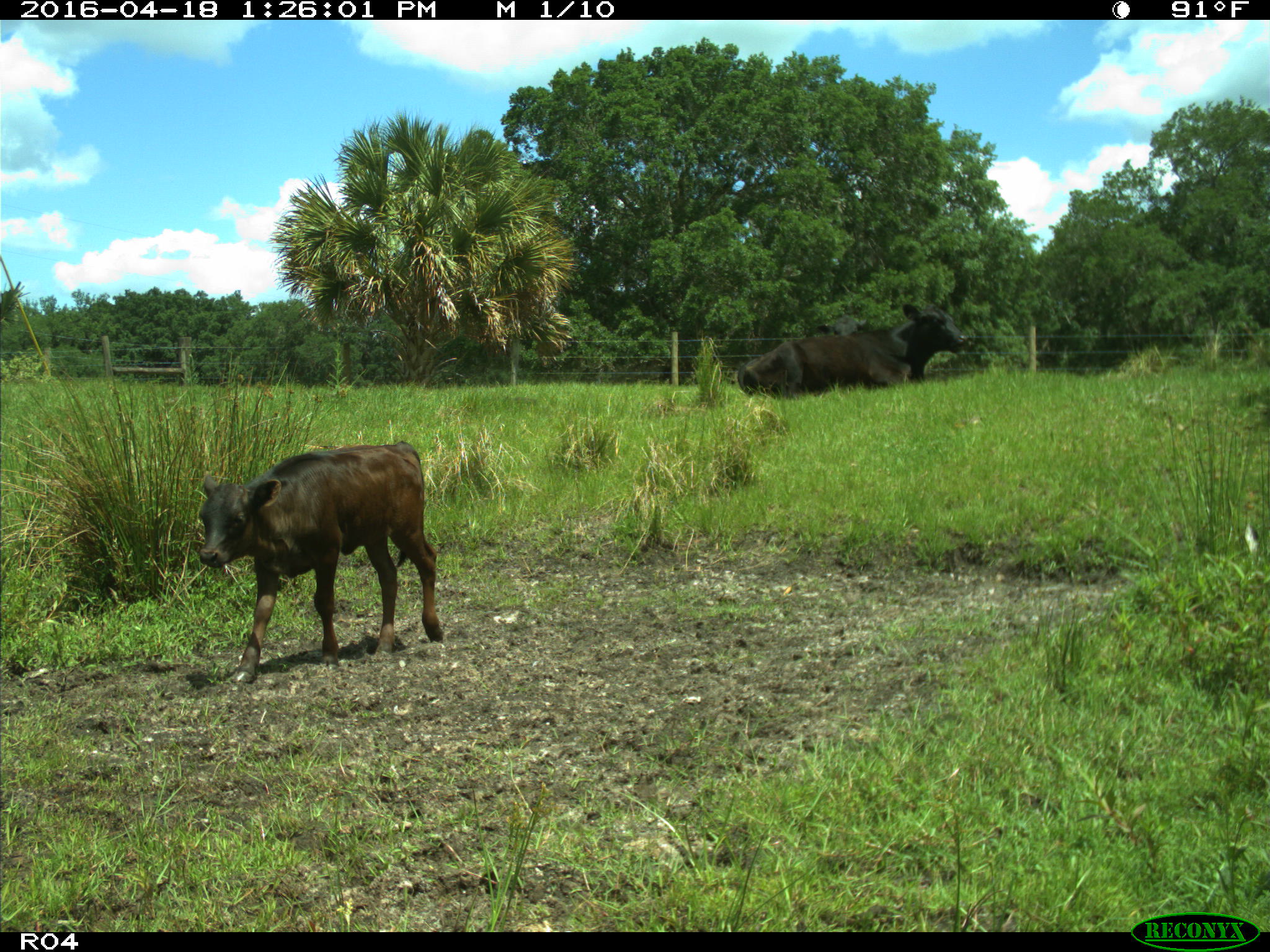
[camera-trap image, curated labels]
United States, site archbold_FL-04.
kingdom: Animalia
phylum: Chordata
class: Mammalia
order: Artiodactyla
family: Bovidae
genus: Bos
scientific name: Bos taurus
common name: domestic cow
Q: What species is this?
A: Bos taurus (domestic cow).